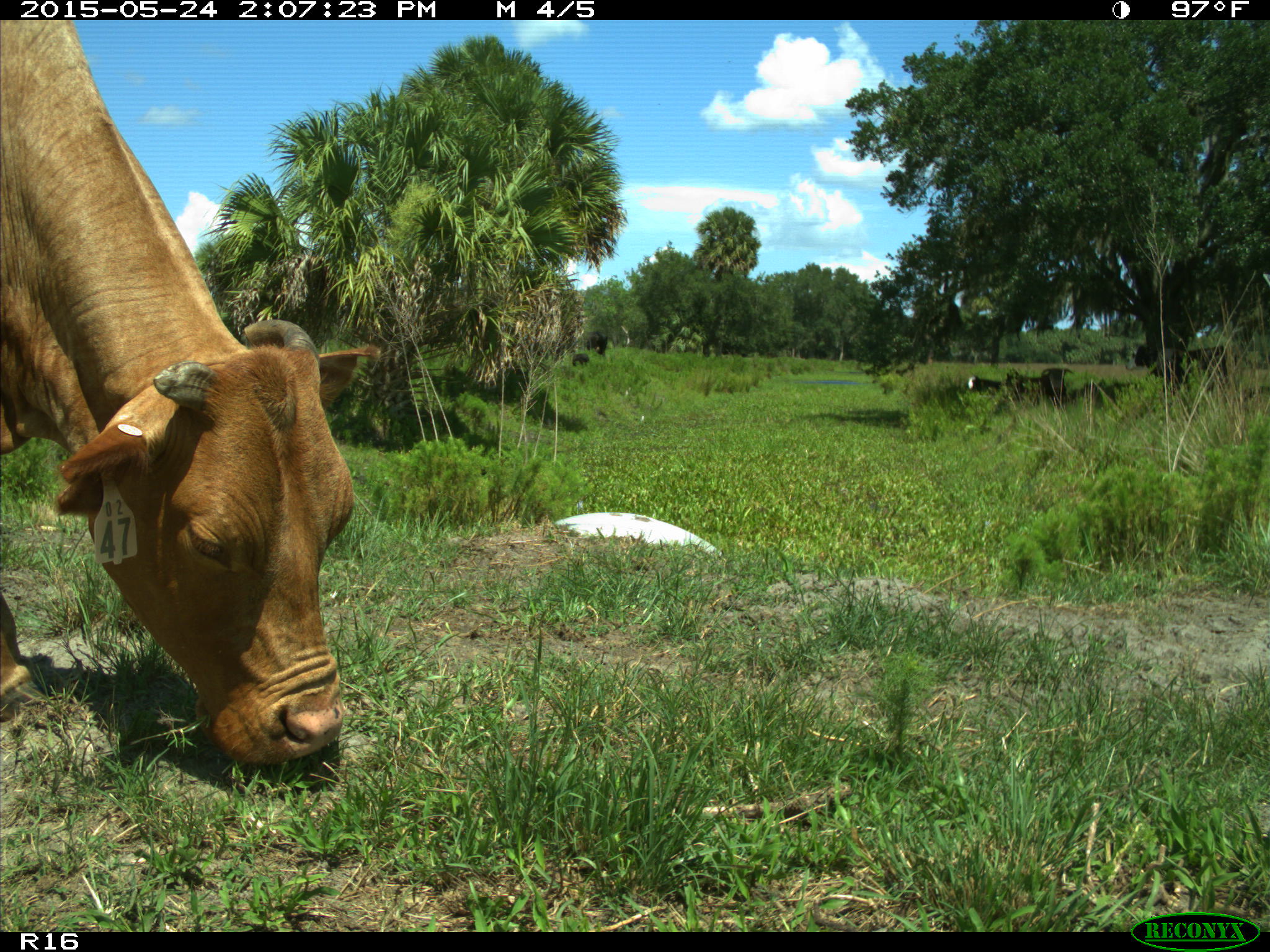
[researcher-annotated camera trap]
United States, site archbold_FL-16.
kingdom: Animalia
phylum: Chordata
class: Mammalia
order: Artiodactyla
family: Bovidae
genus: Bos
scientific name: Bos taurus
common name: domestic cow